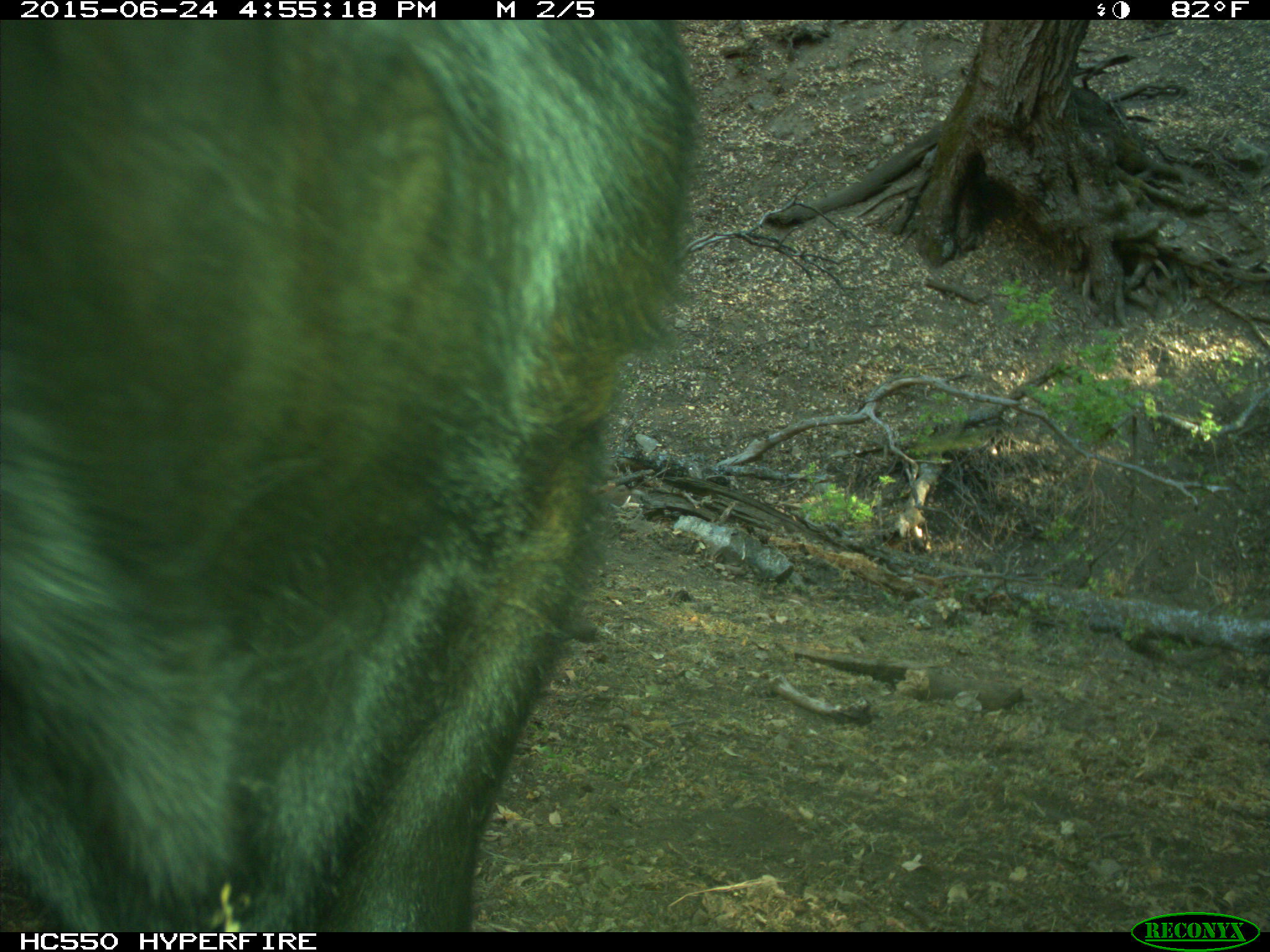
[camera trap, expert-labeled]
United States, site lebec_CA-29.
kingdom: Animalia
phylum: Chordata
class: Mammalia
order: Artiodactyla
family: Bovidae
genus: Bos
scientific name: Bos taurus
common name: domestic cow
Bos taurus (domestic cow).